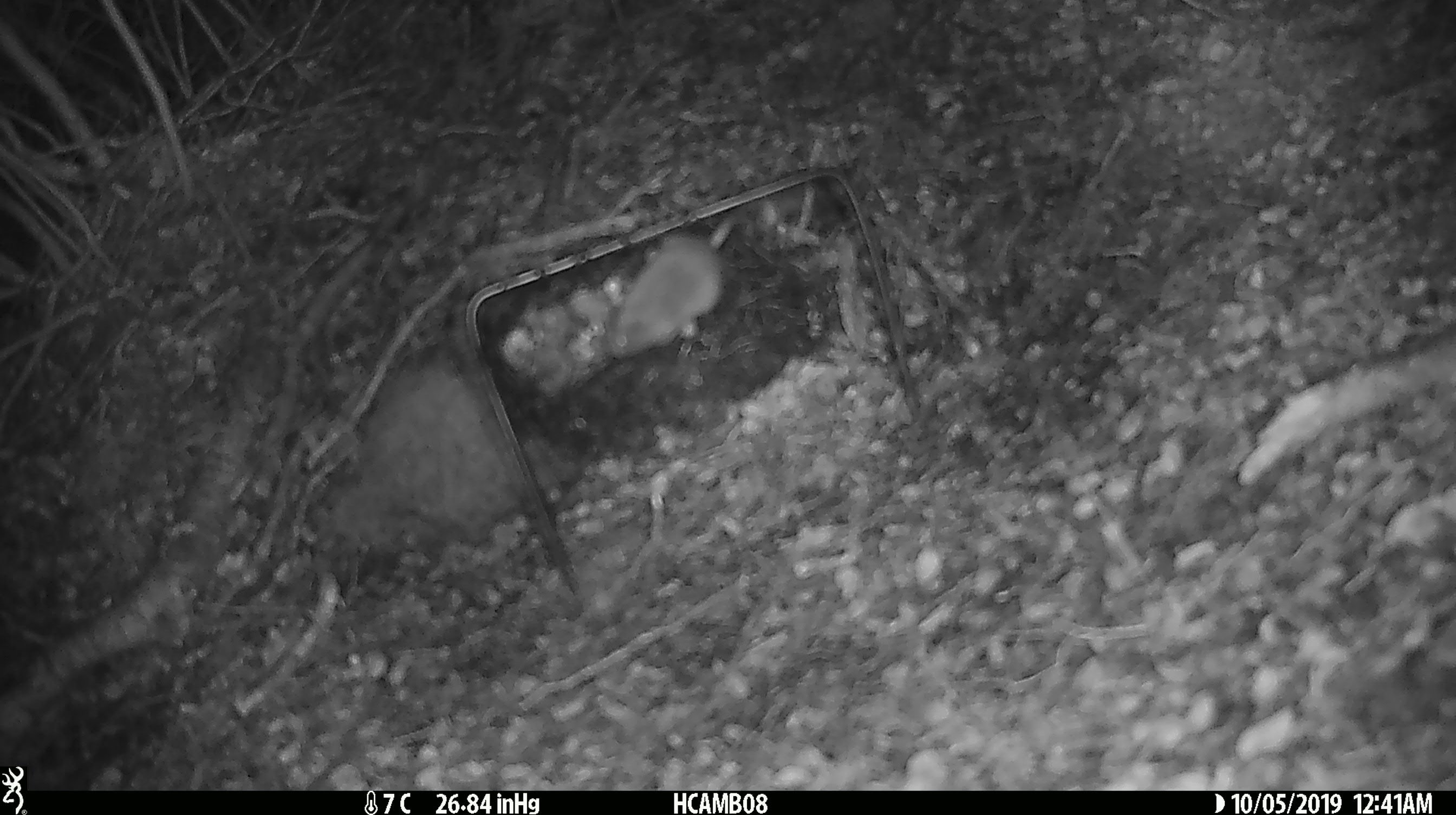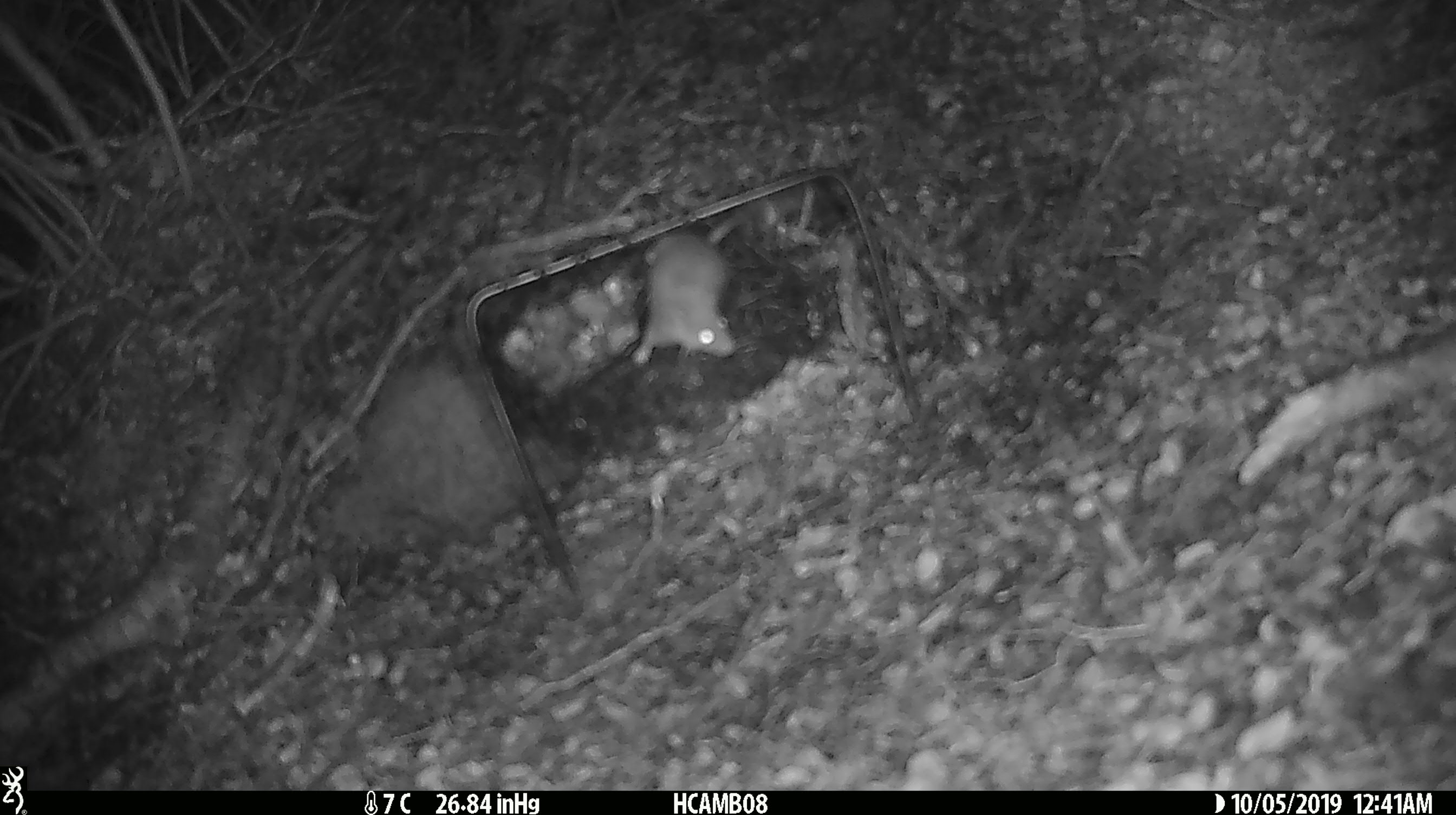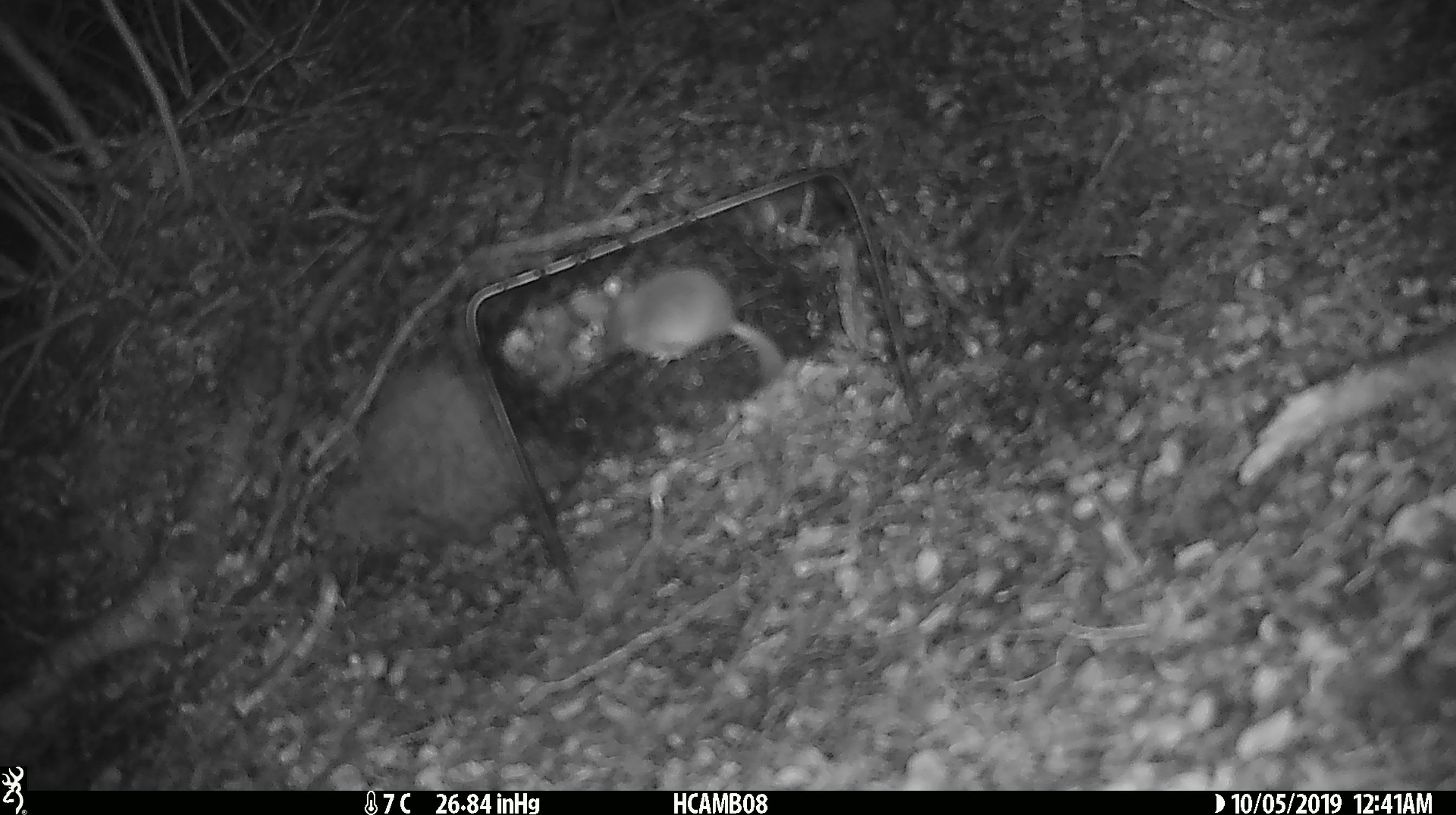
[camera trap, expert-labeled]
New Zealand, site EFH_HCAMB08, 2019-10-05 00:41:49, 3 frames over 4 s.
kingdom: Animalia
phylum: Chordata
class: Mammalia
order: Rodentia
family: Muridae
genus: Mus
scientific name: Mus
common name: mouse